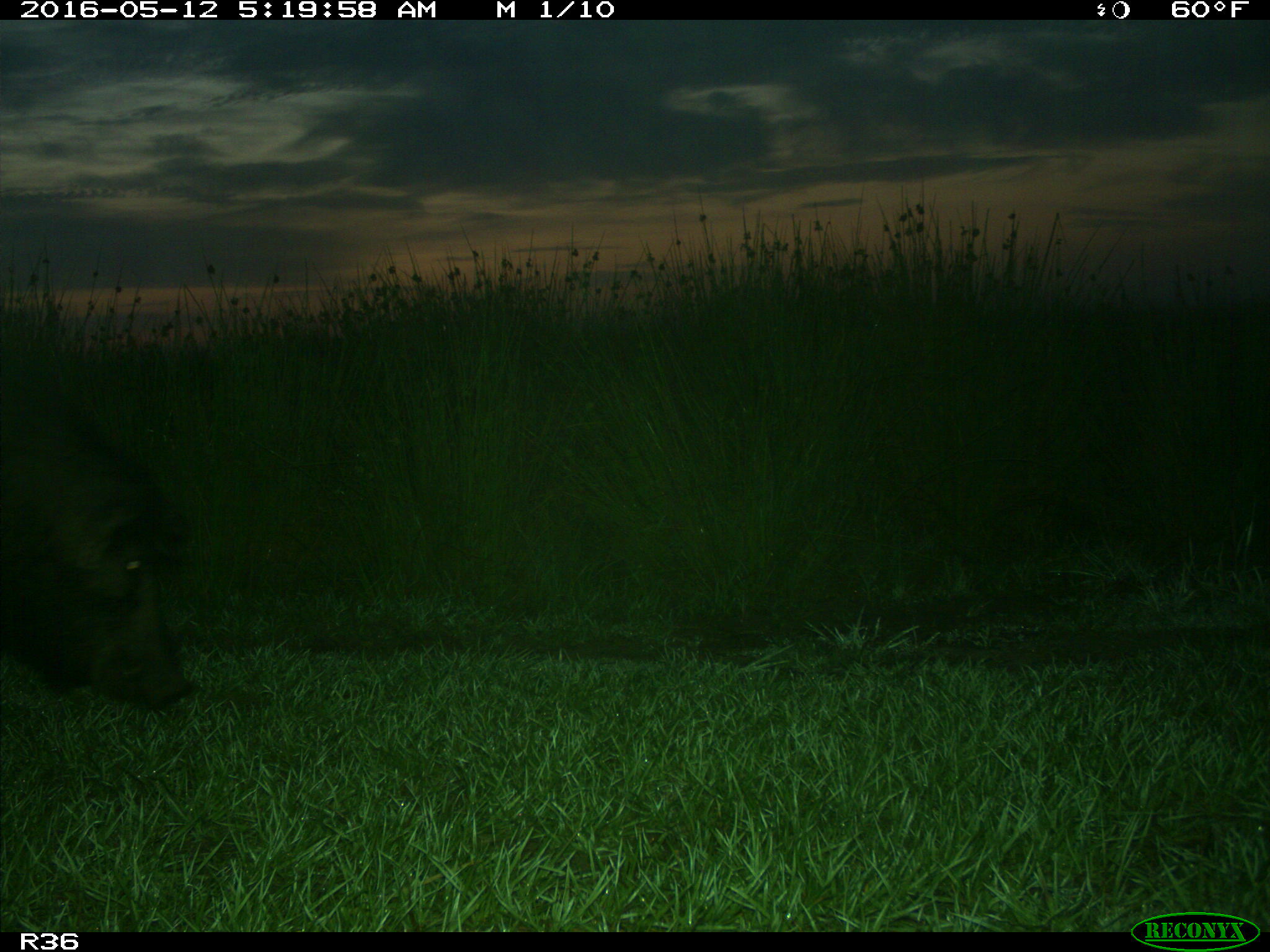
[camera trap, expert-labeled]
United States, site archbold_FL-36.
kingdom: Animalia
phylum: Chordata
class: Mammalia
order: Artiodactyla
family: Suidae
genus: Sus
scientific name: Sus scrofa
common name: wild boar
Sus scrofa (wild boar).